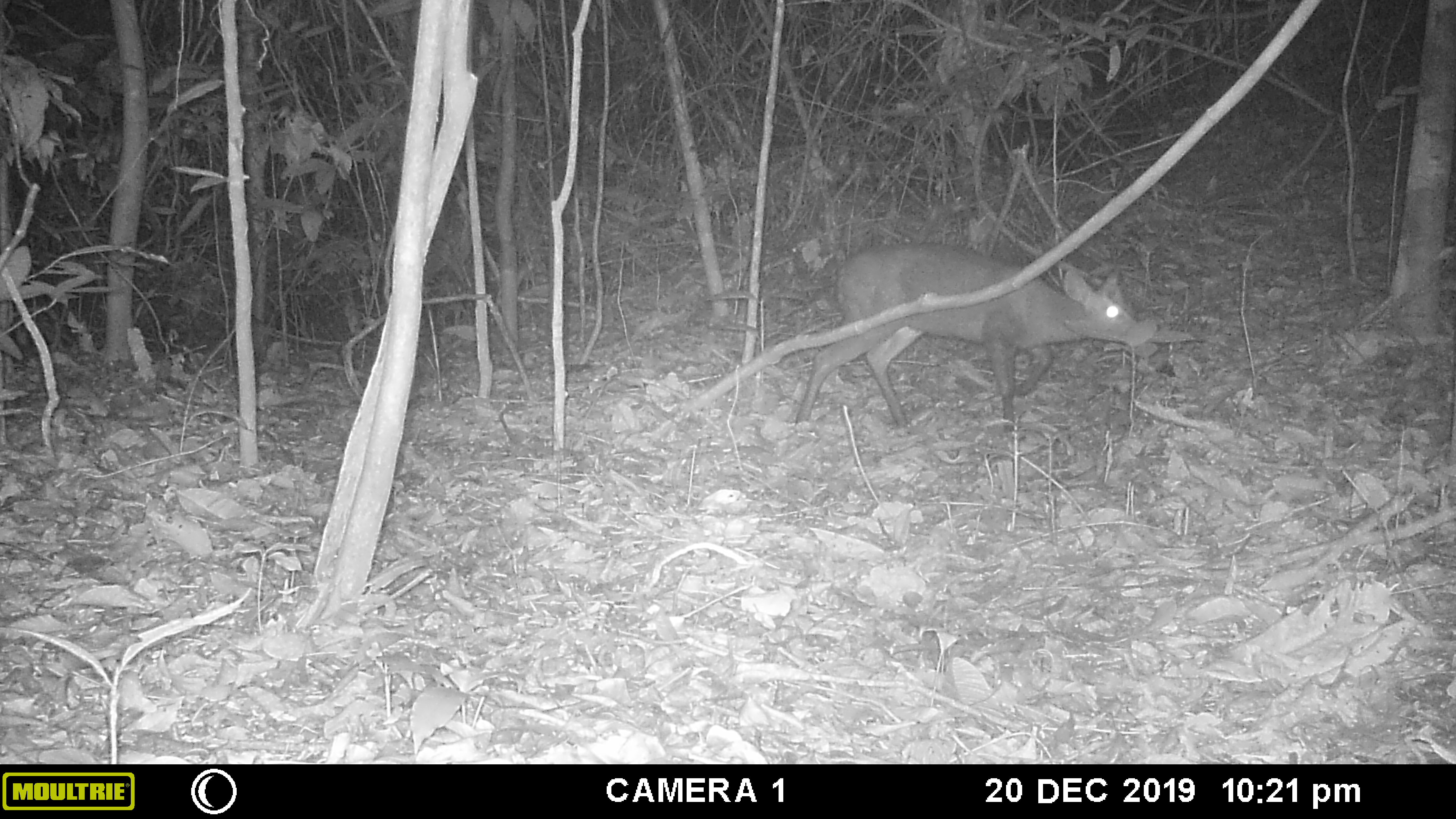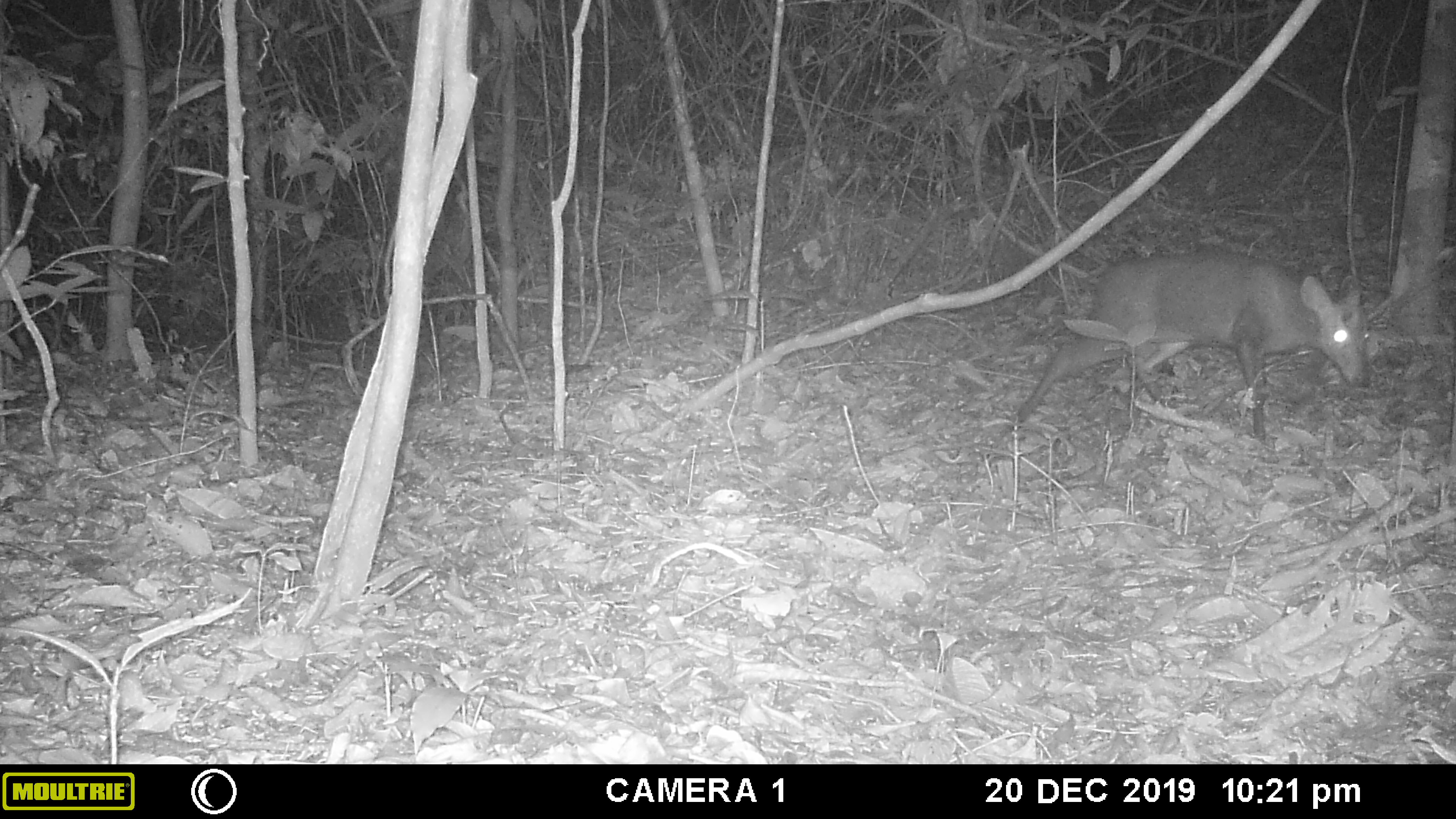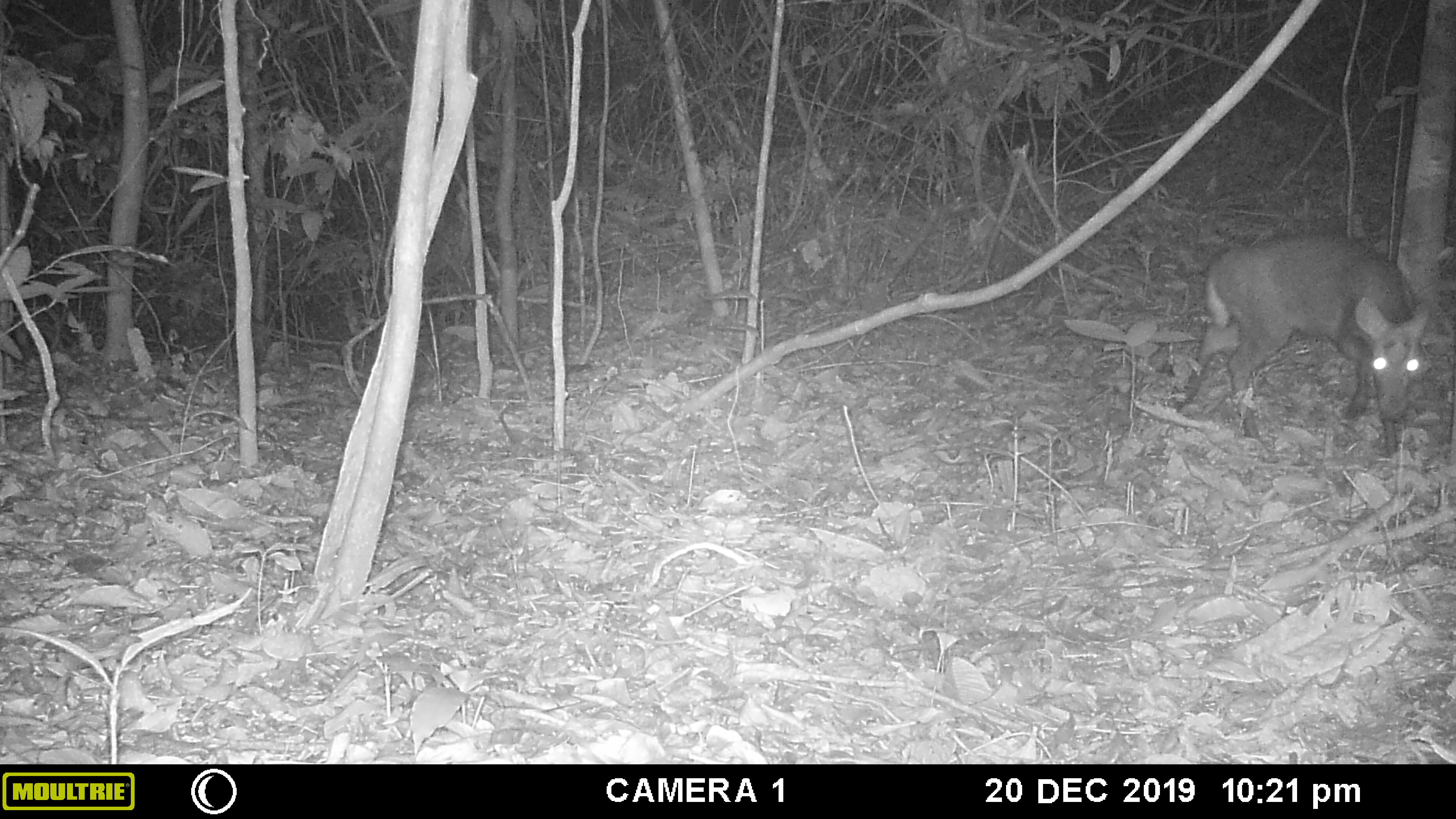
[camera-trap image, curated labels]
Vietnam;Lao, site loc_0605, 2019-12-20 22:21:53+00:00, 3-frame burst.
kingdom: Animalia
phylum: Chordata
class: Mammalia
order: Artiodactyla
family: Cervidae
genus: Muntiacus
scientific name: Muntiacus rooseveltorum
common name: roosevelt's muntjac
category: roosevelts muntjac group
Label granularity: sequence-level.